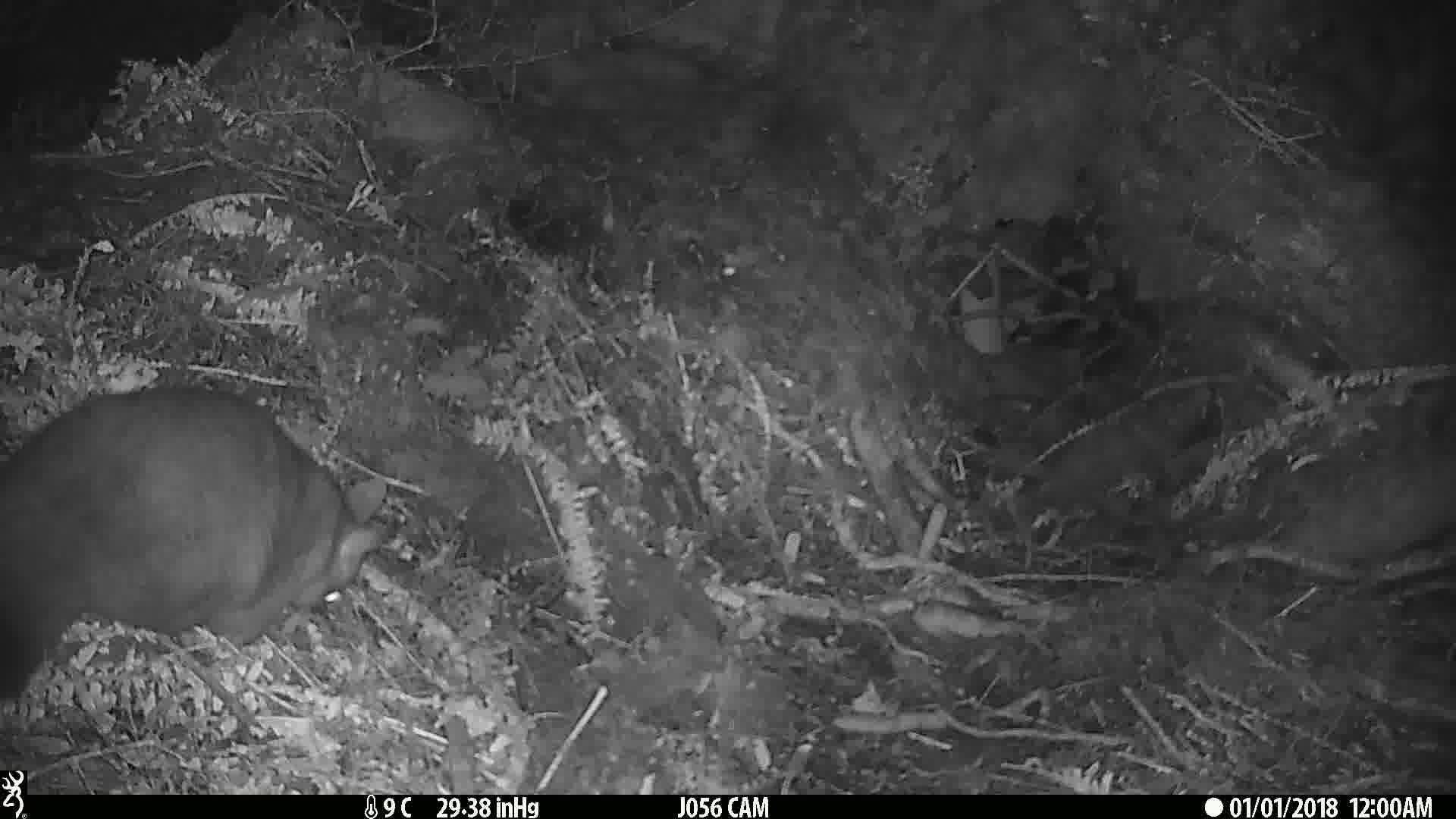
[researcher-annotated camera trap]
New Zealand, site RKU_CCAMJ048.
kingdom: Animalia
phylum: Chordata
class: Mammalia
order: Diprotodontia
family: Phalangeridae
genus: Trichosurus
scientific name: Trichosurus vulpecula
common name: common brushtail possum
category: possum